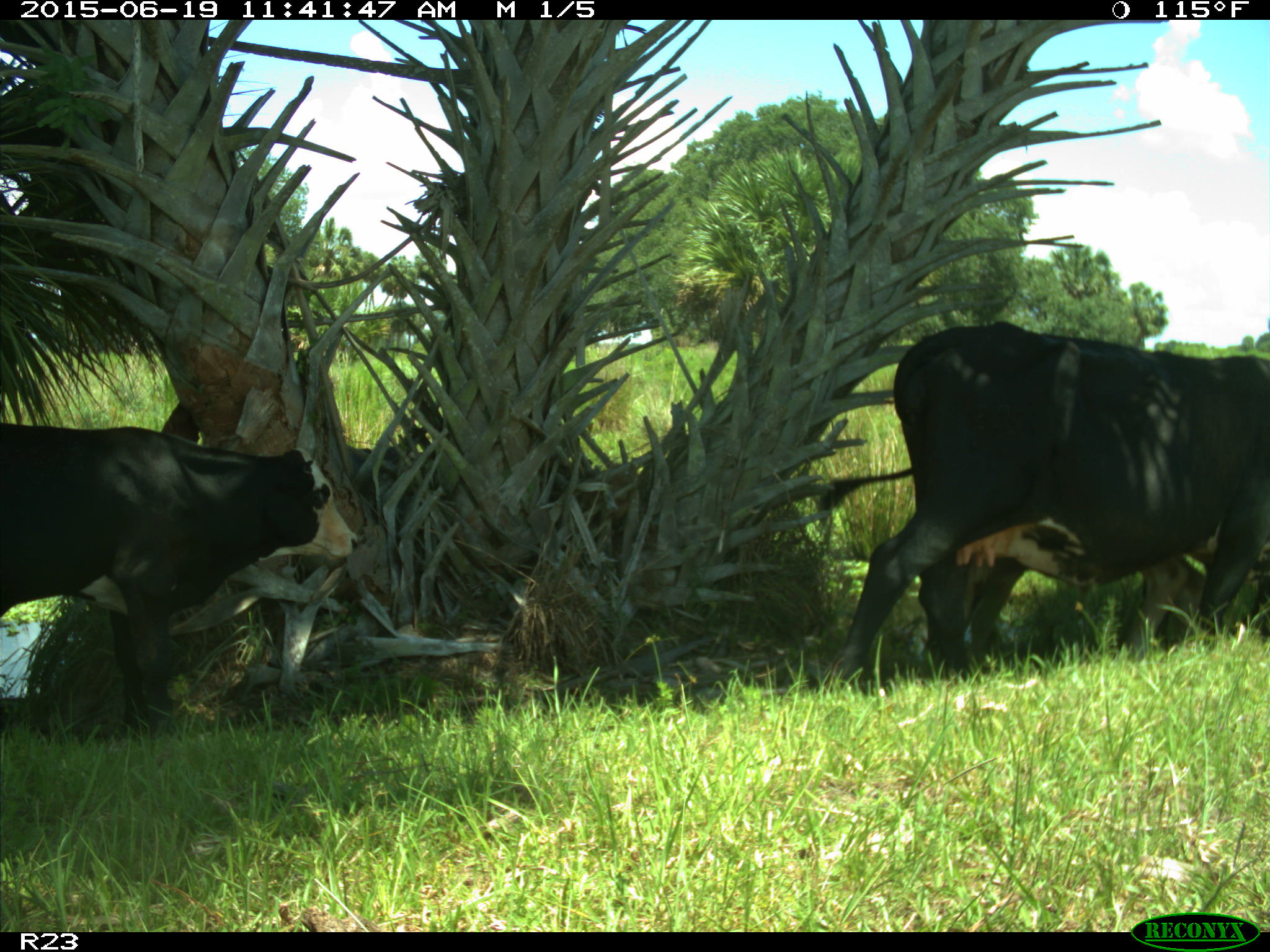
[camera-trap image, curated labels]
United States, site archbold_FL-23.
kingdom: Animalia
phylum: Chordata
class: Mammalia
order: Artiodactyla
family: Bovidae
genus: Bos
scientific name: Bos taurus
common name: domestic cow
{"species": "Bos taurus (domestic cow)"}